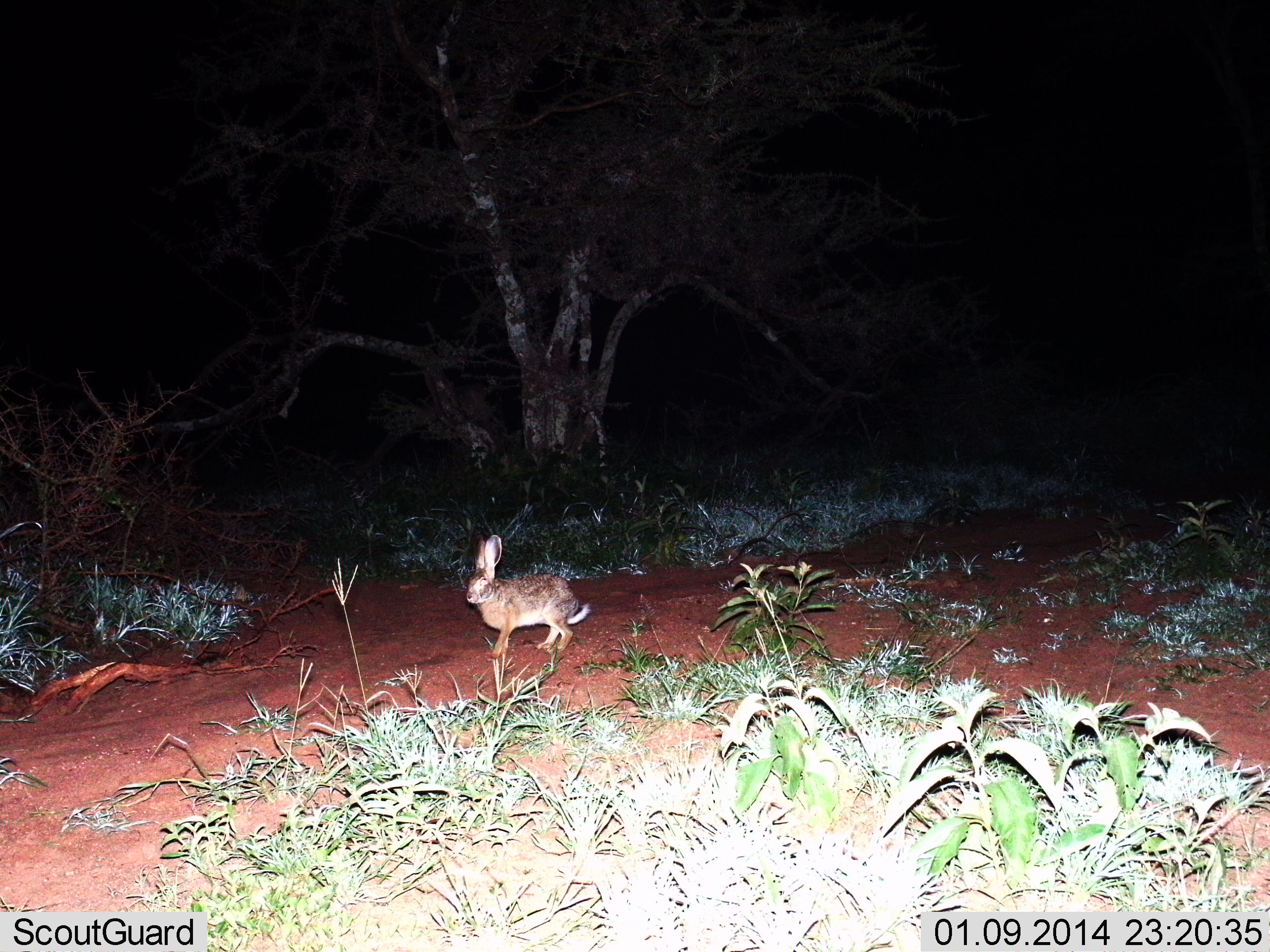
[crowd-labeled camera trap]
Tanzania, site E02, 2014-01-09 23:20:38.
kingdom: Animalia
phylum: Chordata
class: Mammalia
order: Lagomorpha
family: Leporidae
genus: Lepus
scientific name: Lepus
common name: hare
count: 1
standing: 80%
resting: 0%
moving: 20%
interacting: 0%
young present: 0%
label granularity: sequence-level